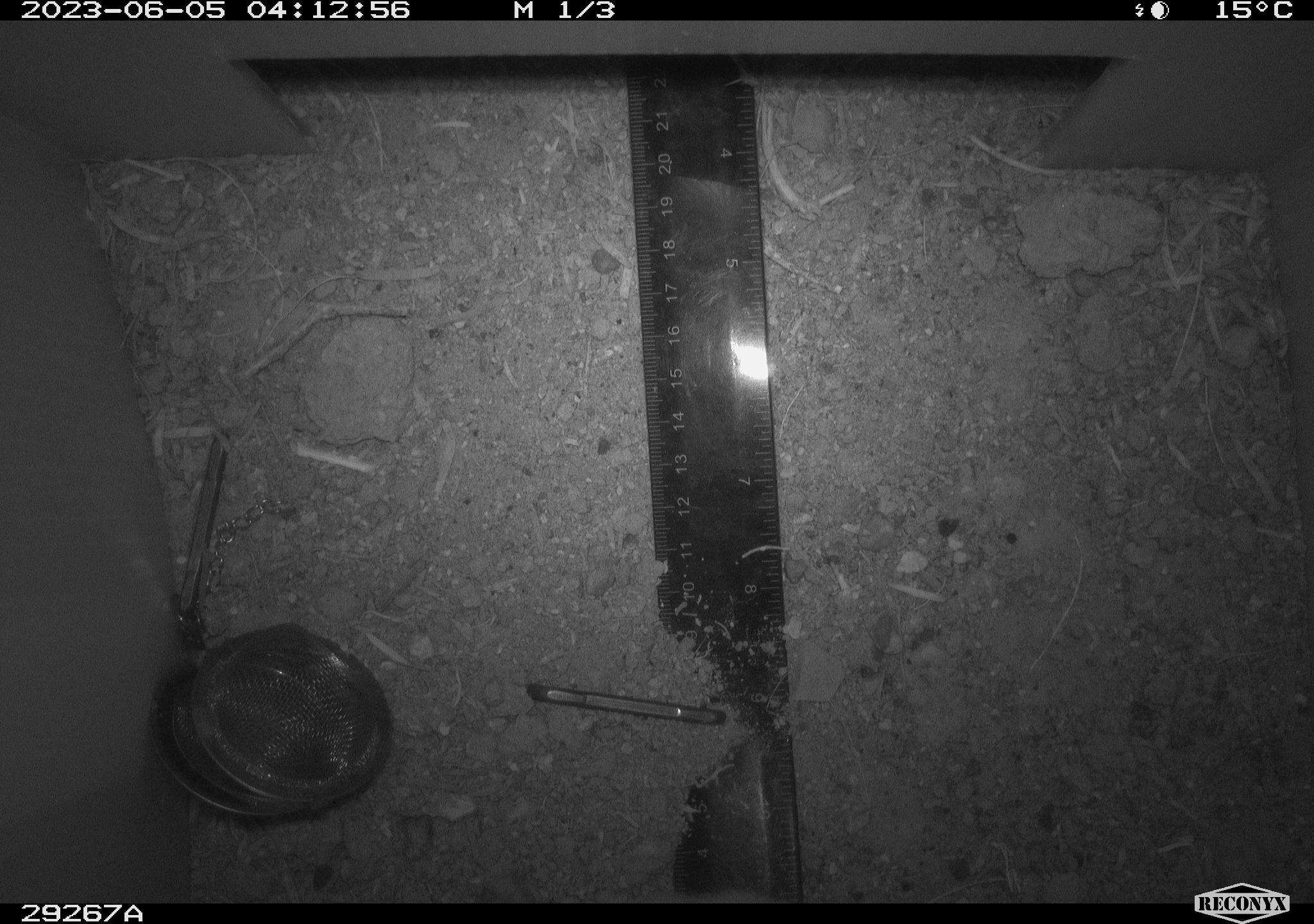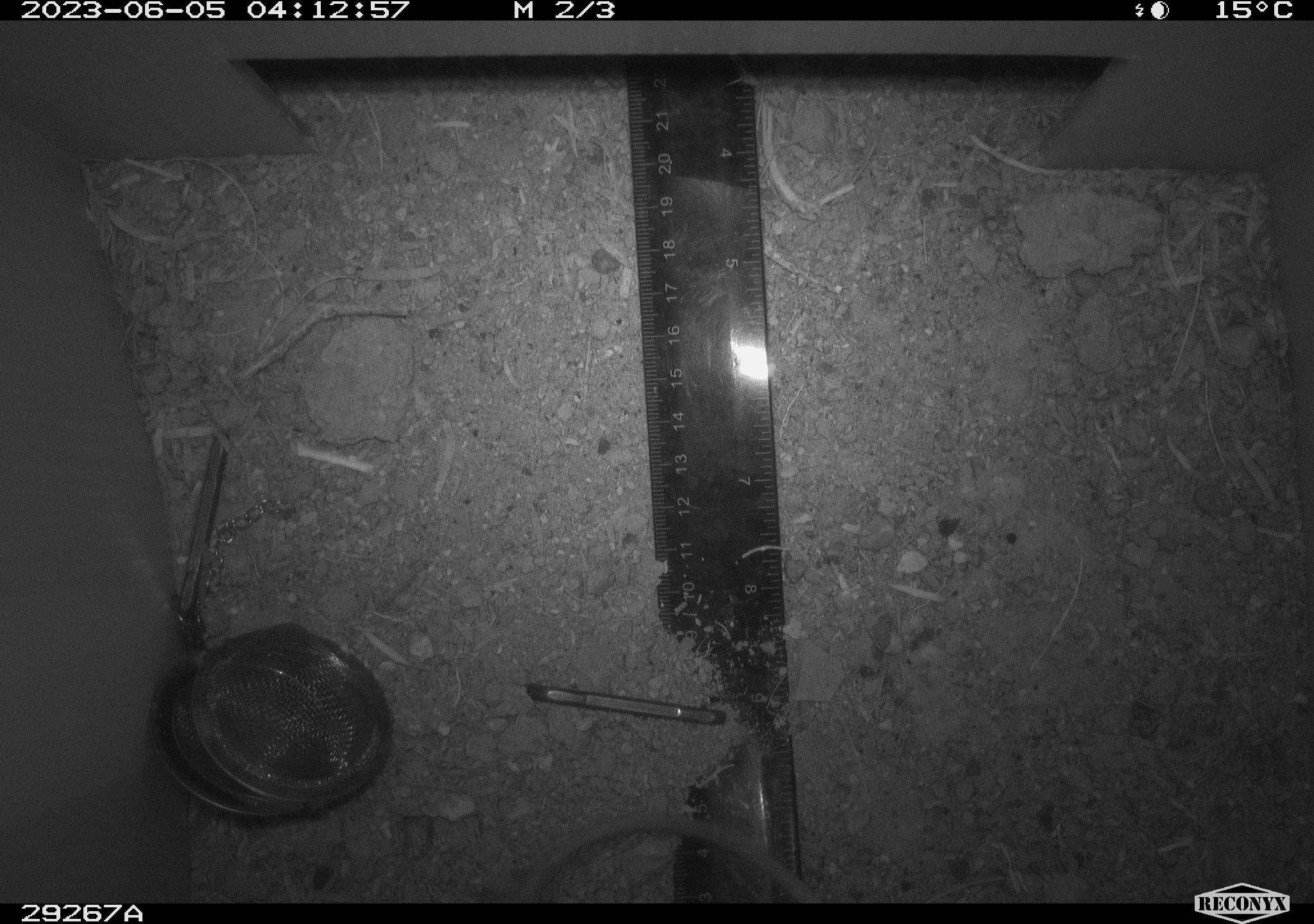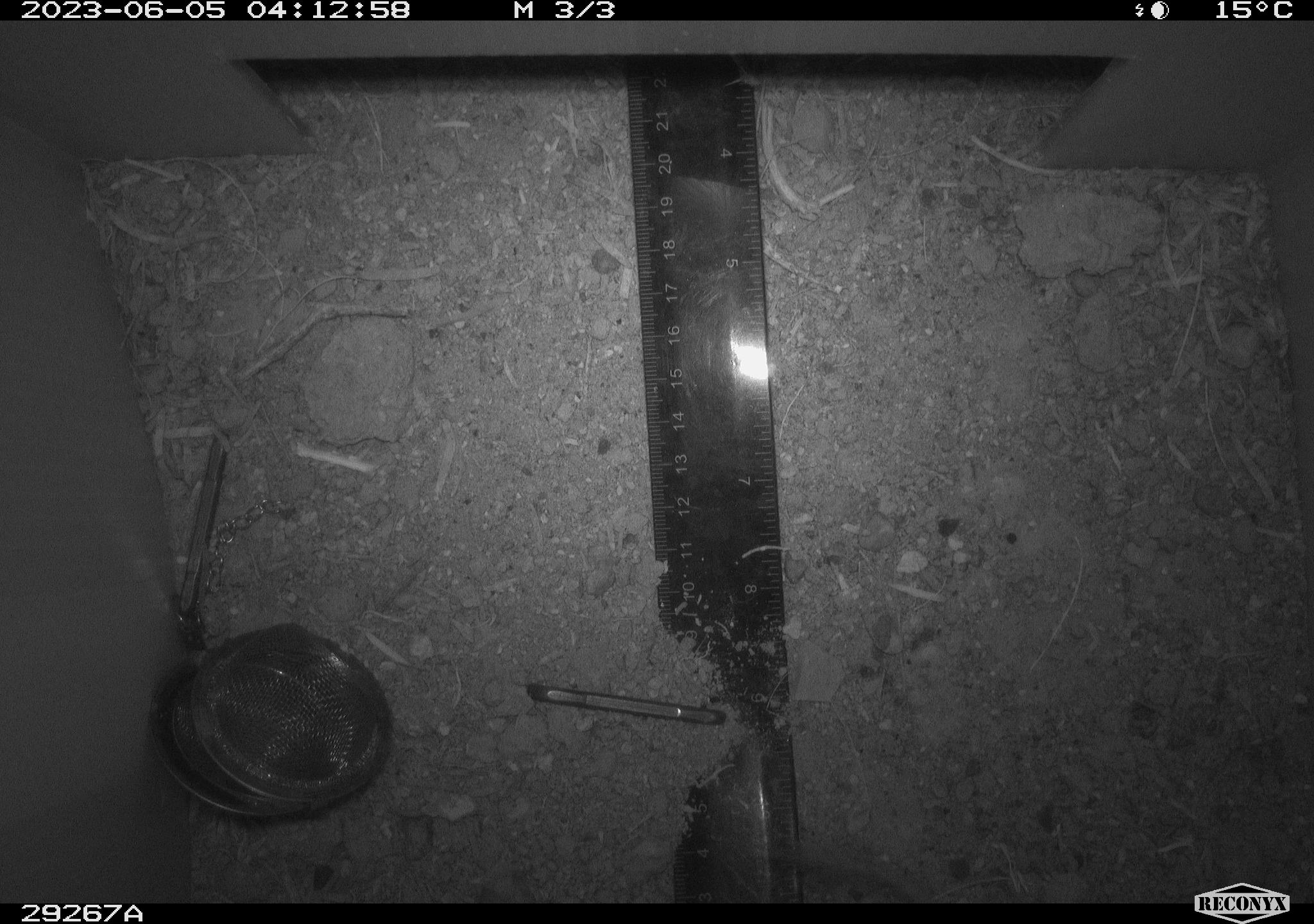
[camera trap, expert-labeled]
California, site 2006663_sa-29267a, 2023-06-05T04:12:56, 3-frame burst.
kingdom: Animalia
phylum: Chordata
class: Mammalia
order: Rodentia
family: Heteromyidae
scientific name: Heteromyidae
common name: kangaroo rats and pocket mice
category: heteromyidae family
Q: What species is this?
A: Heteromyidae family (kangaroo rats and pocket mice) (Heteromyidae).